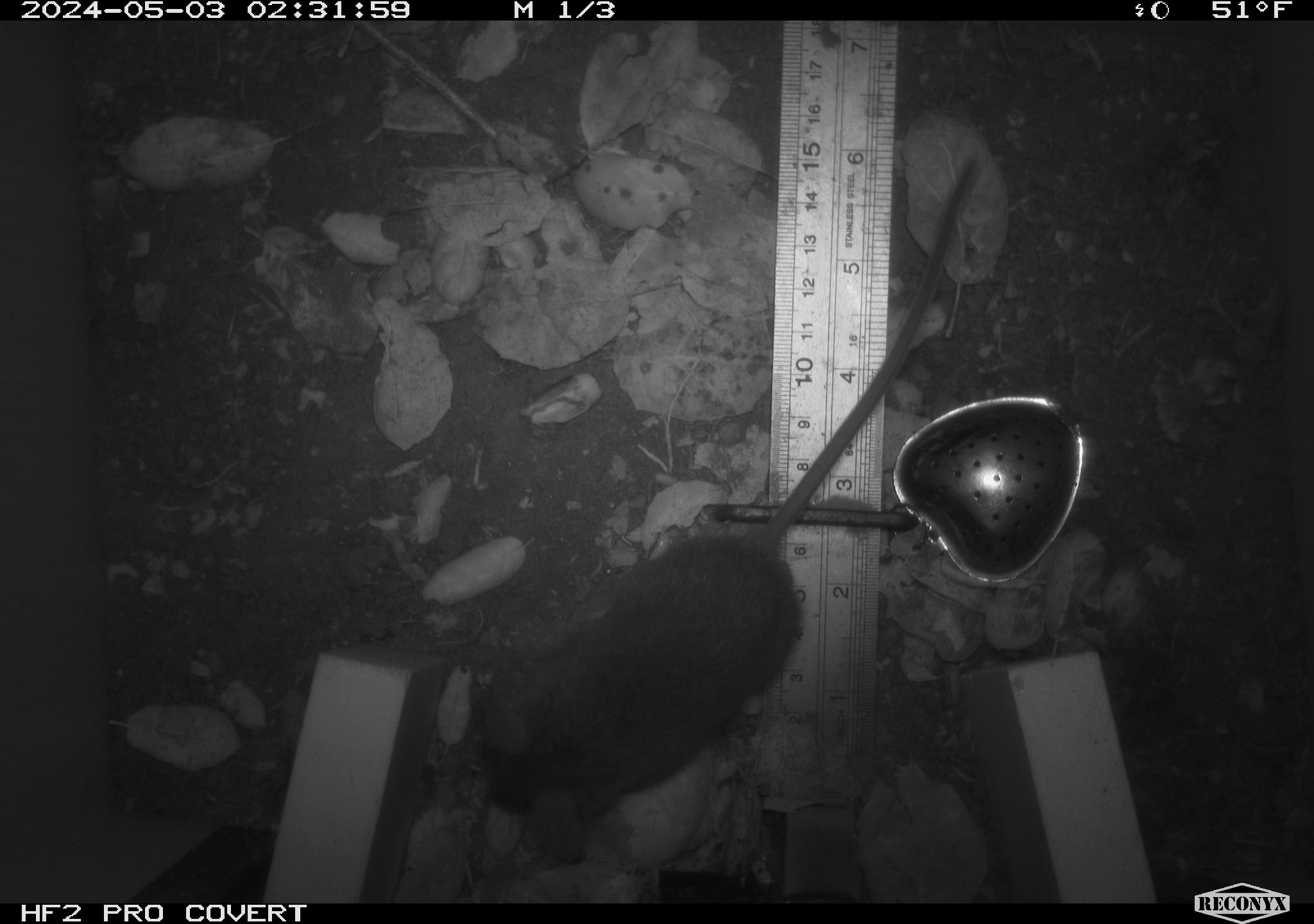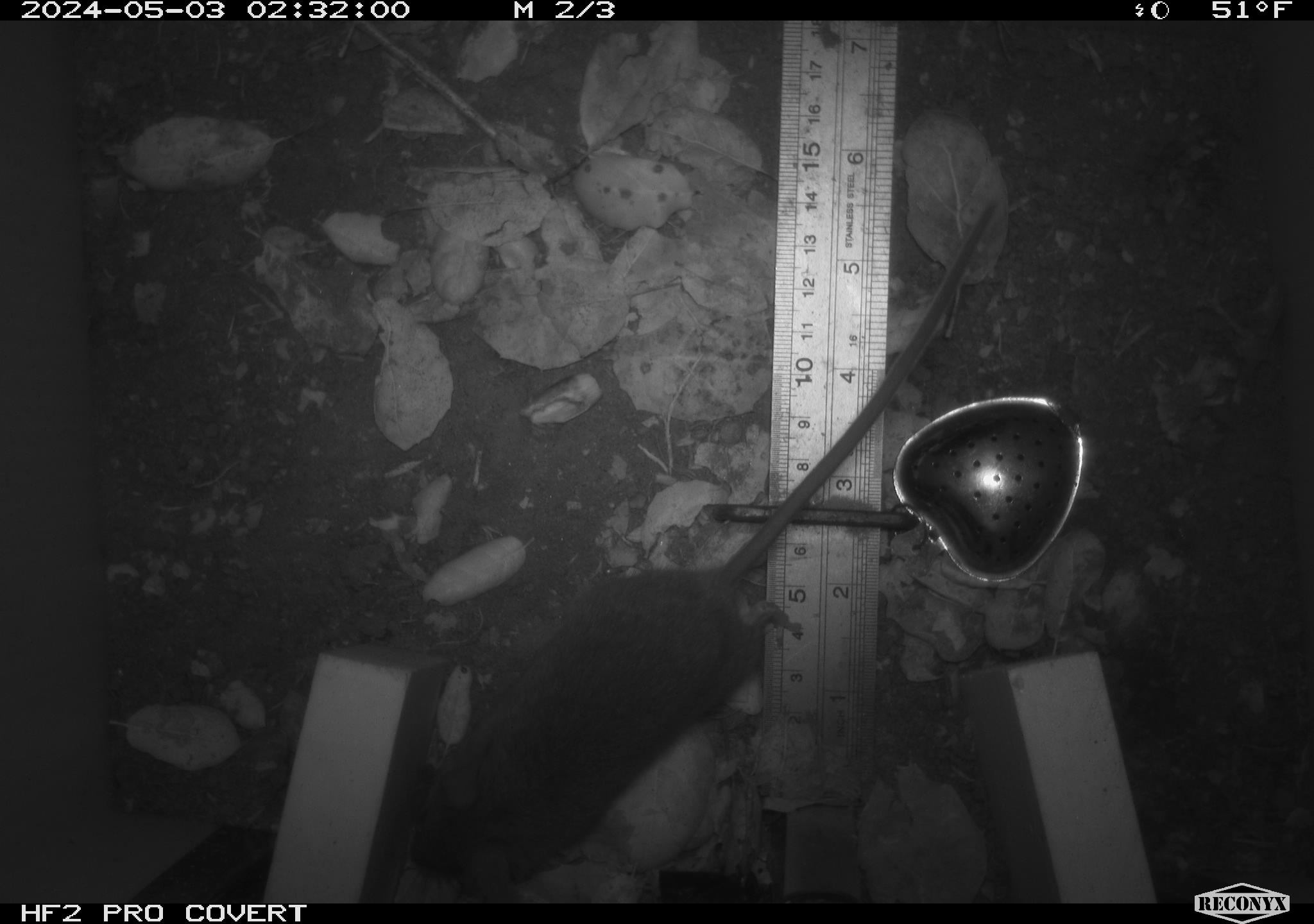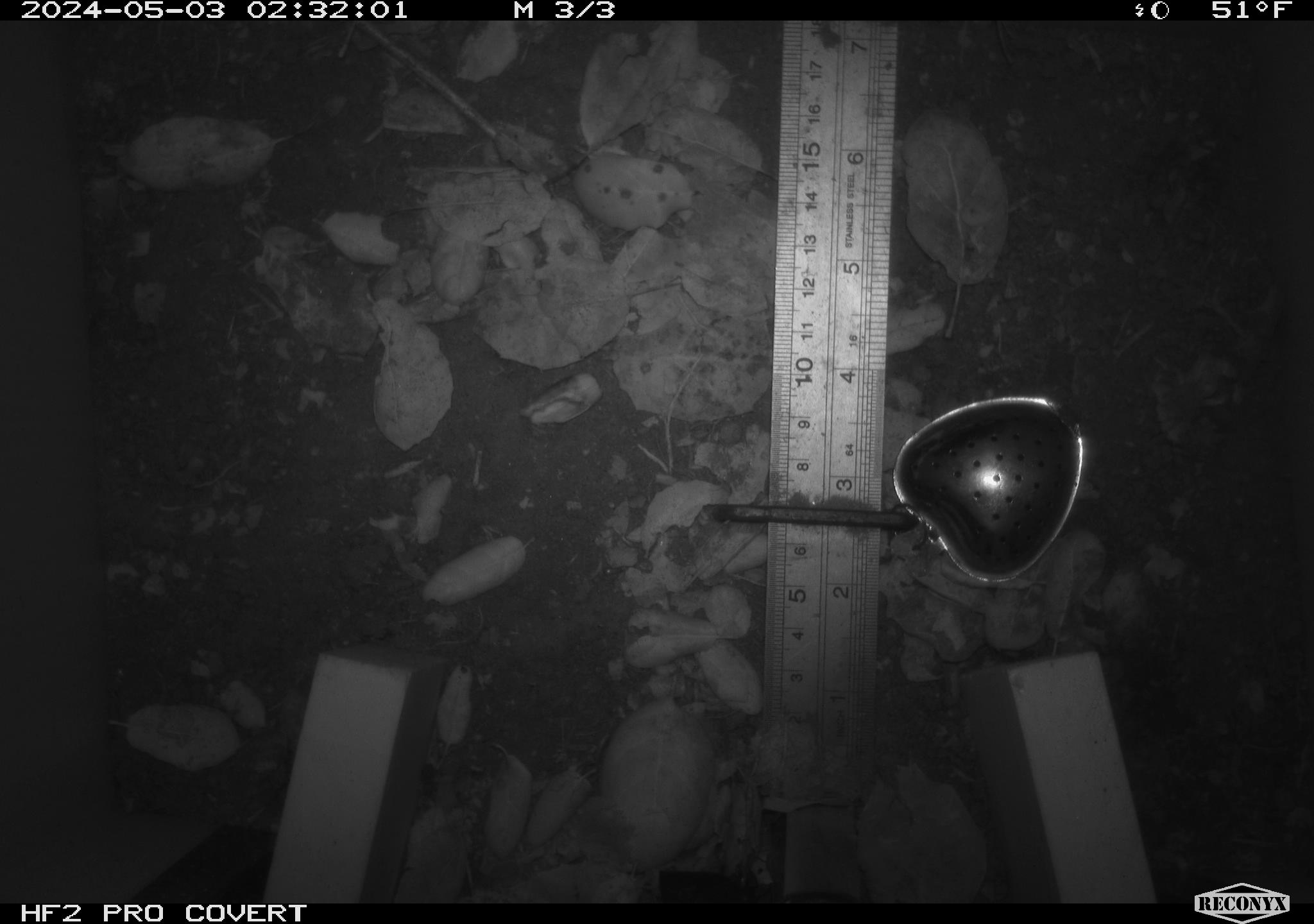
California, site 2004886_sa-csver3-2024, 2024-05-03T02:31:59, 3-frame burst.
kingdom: Animalia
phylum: Chordata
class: Mammalia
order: Rodentia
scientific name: Rodentia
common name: rodent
Rodent (Rodentia).